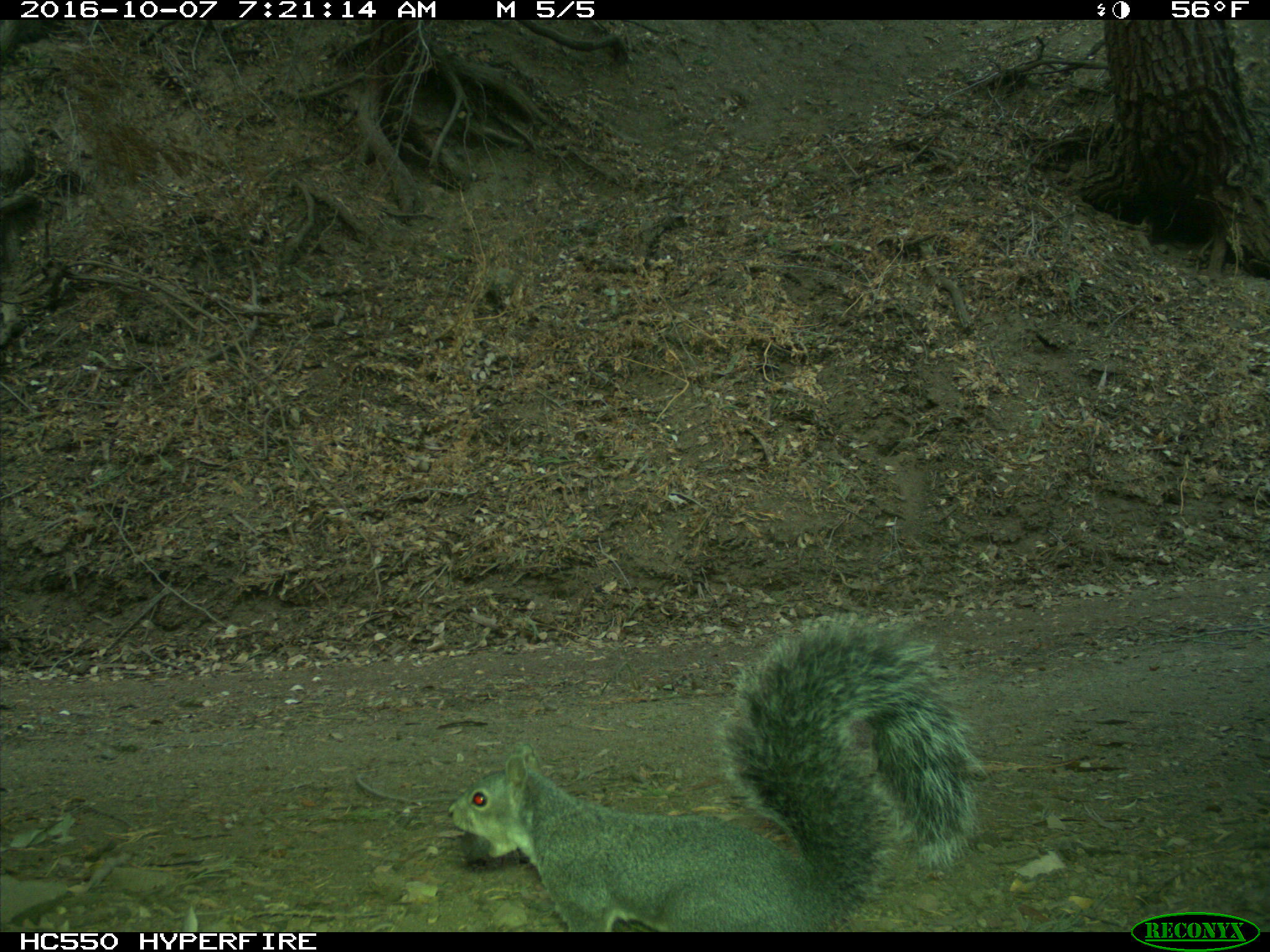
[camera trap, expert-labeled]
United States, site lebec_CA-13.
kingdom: Animalia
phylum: Chordata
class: Mammalia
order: Rodentia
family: Sciuridae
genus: Sciurus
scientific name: Sciurus carolinensis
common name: eastern gray squirrel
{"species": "Sciurus carolinensis (eastern gray squirrel)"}